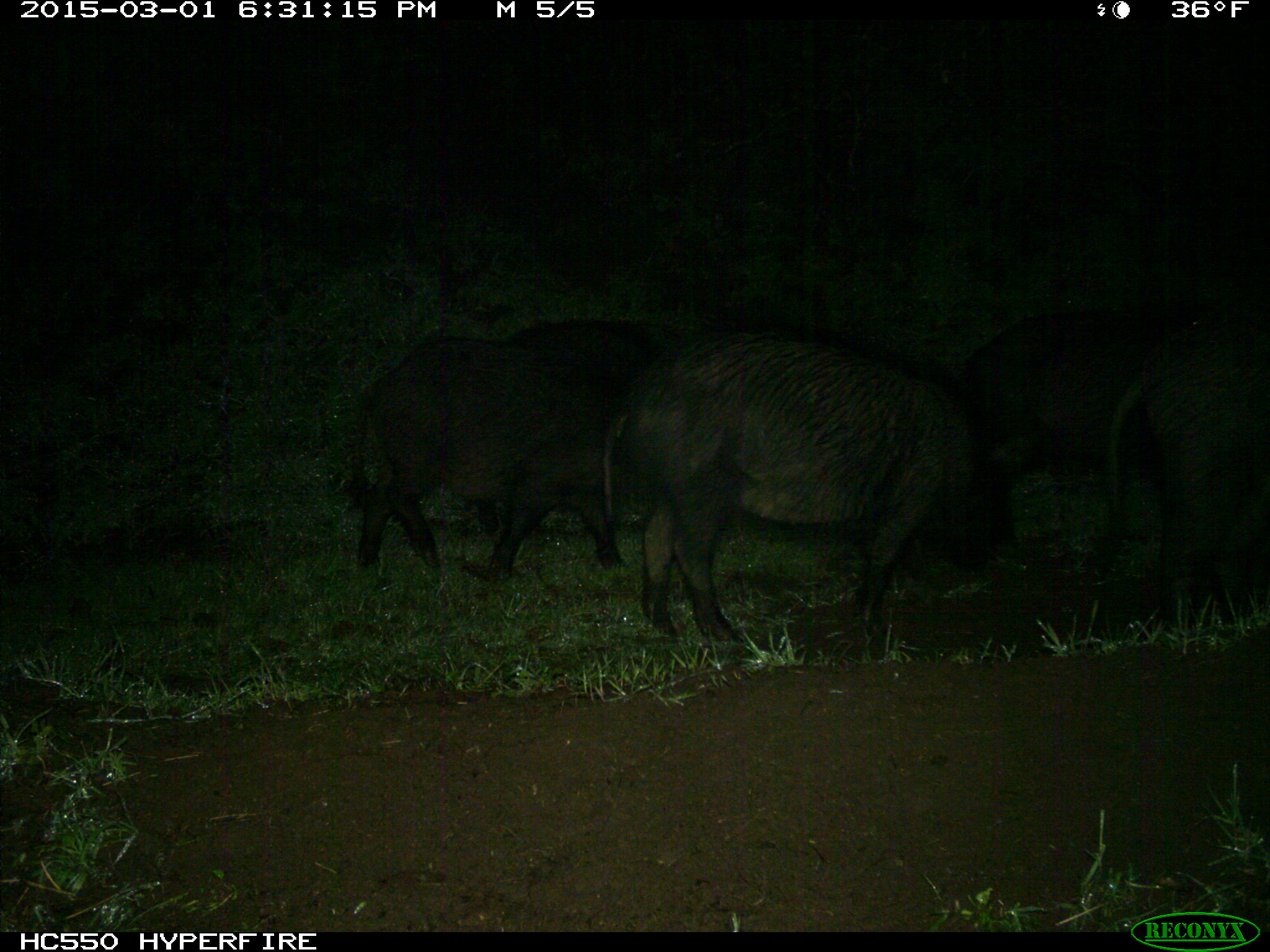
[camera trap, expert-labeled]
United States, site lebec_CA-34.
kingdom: Animalia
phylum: Chordata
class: Mammalia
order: Artiodactyla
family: Suidae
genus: Sus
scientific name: Sus scrofa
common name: wild boar